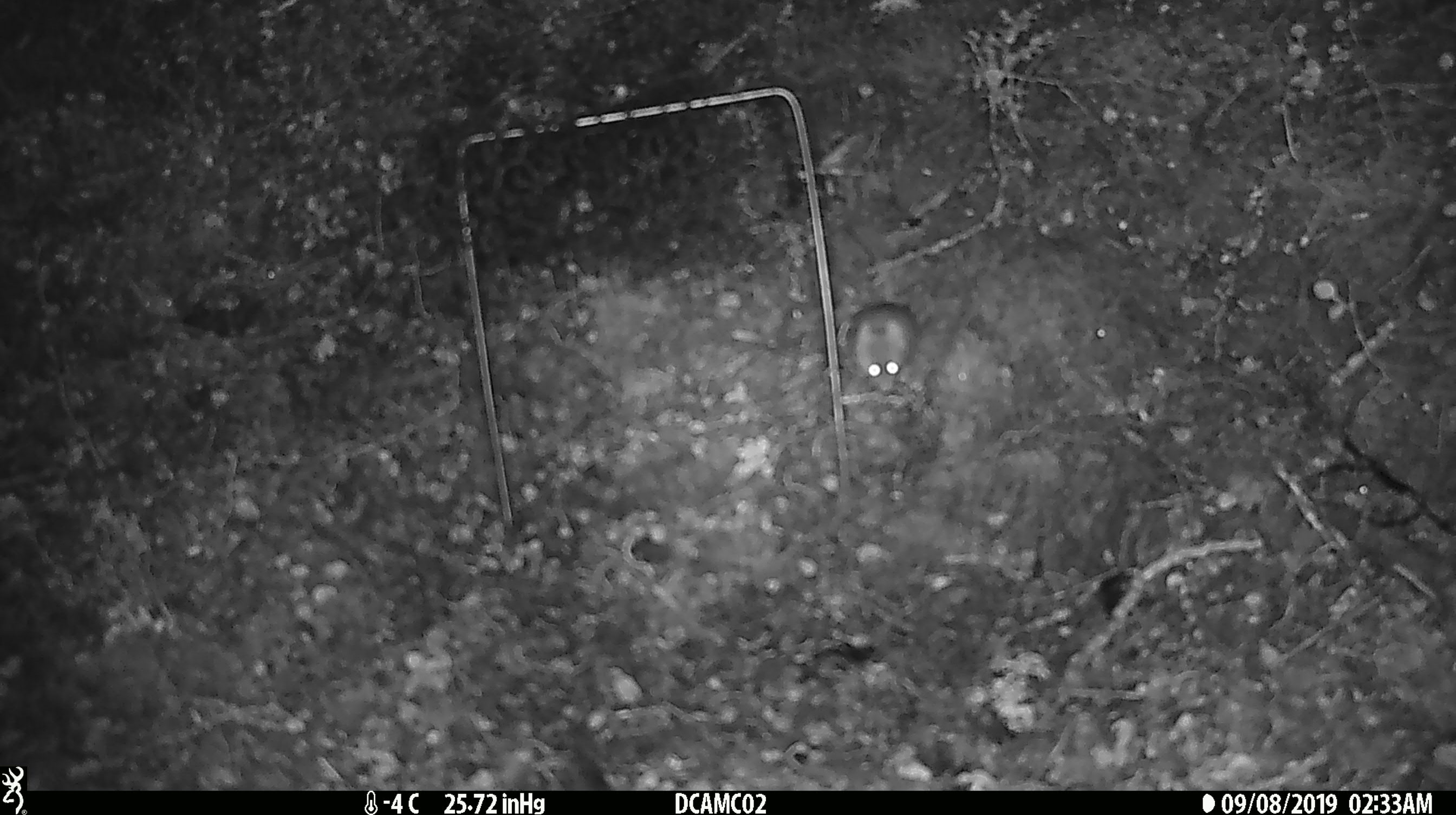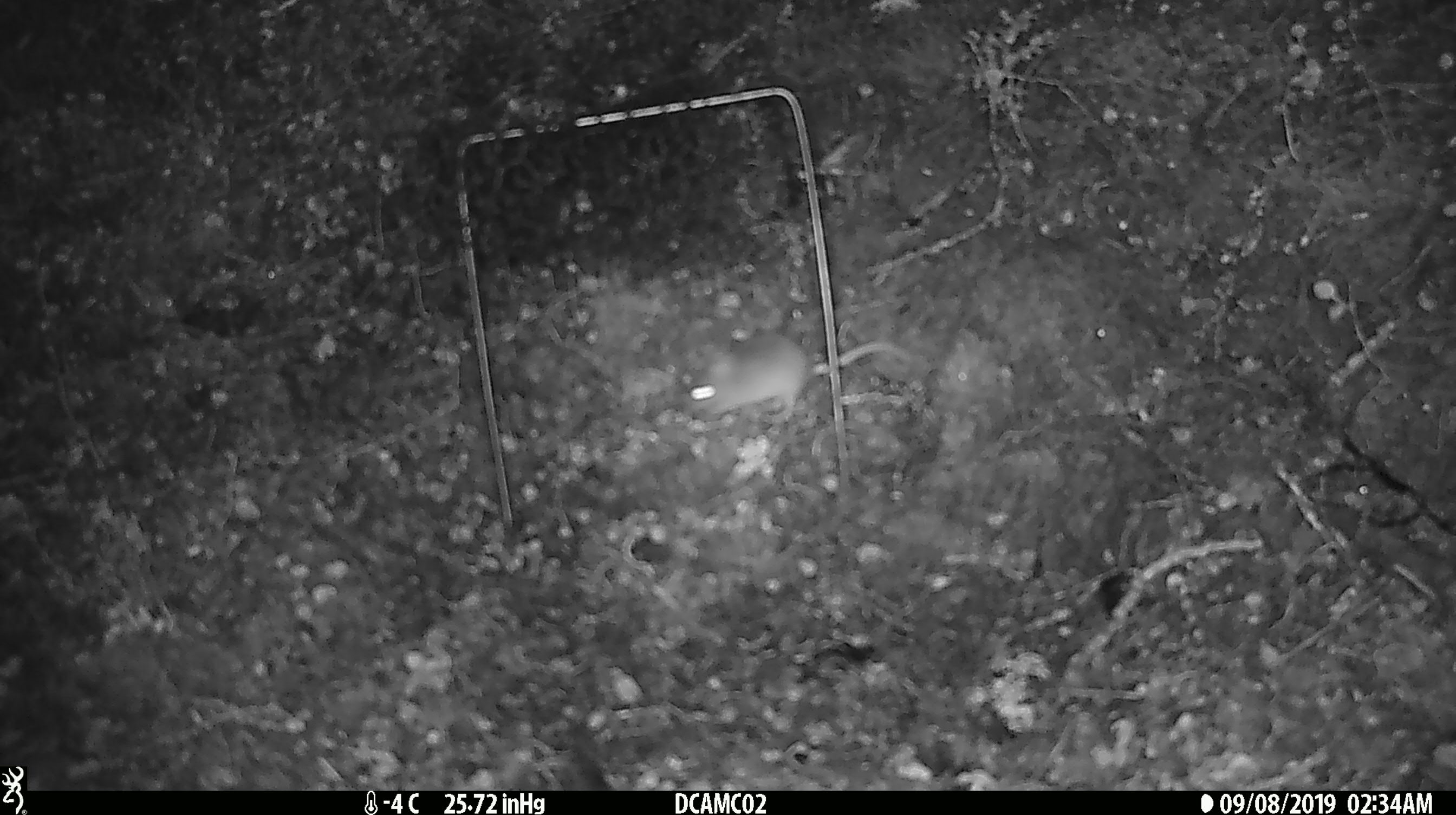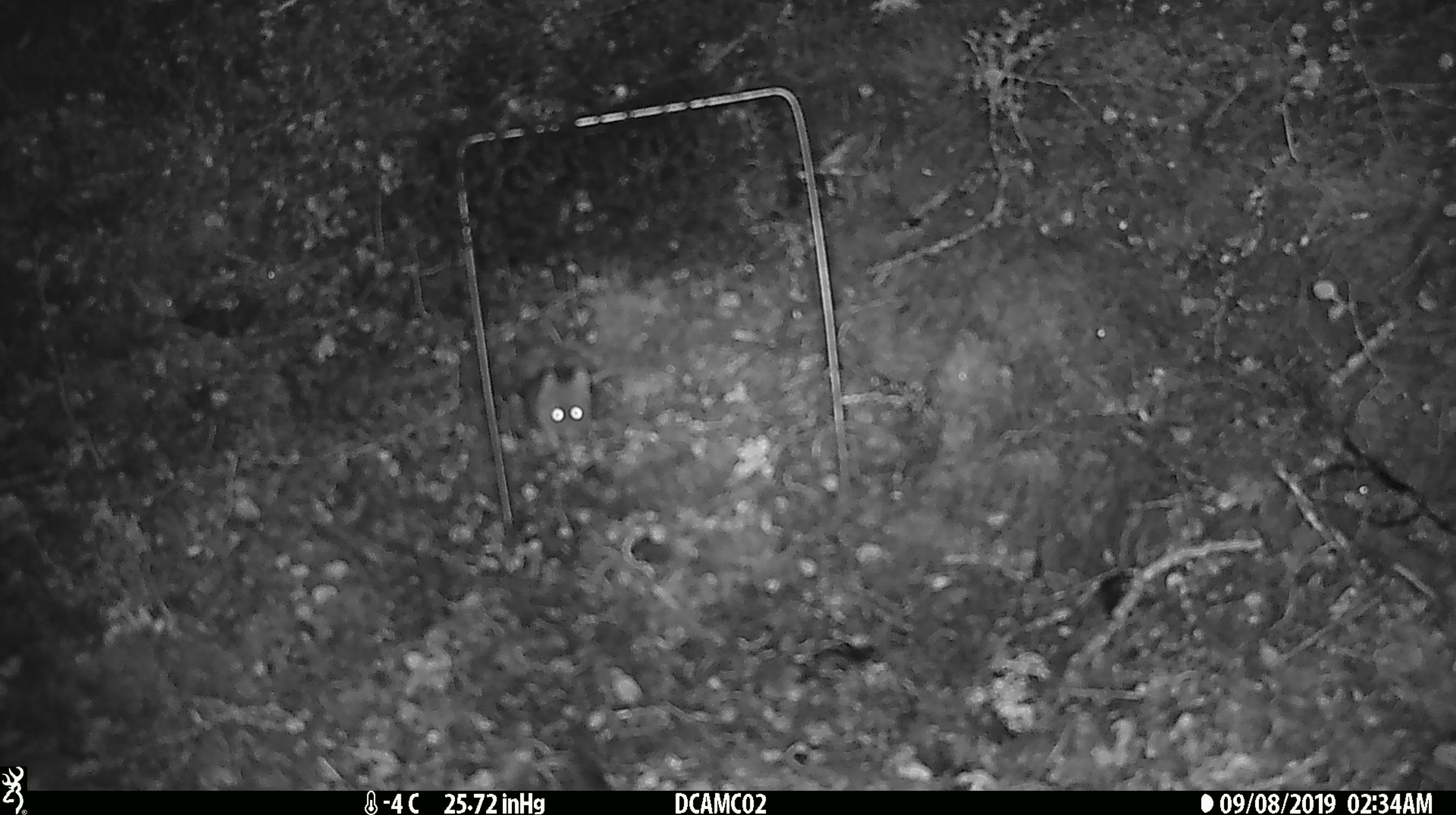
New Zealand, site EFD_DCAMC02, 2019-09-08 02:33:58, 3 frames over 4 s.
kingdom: Animalia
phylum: Chordata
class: Mammalia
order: Rodentia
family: Muridae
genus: Mus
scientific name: Mus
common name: mouse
Mouse (Mus).